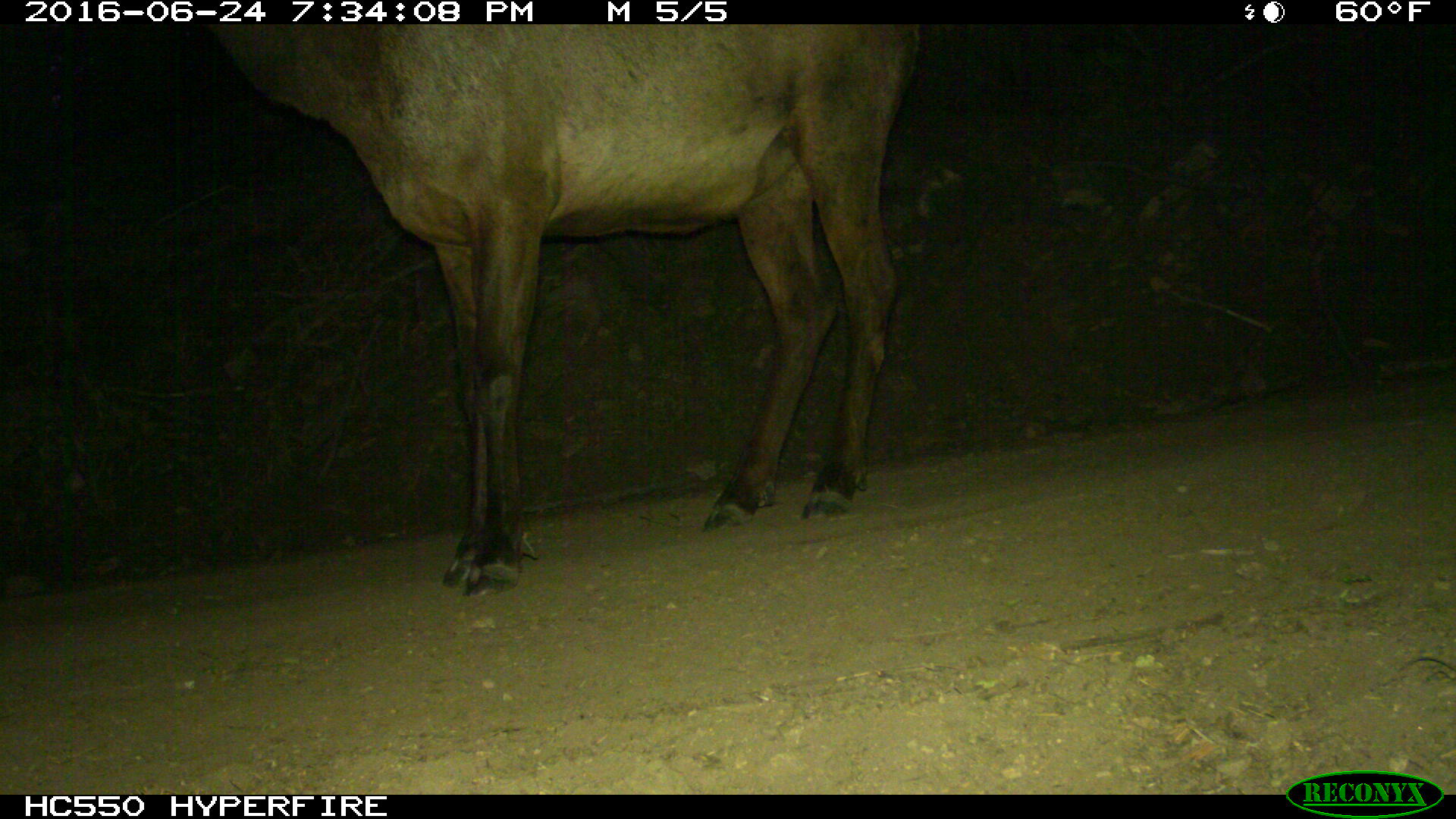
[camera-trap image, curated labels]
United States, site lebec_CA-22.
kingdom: Animalia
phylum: Chordata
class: Mammalia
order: Artiodactyla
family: Cervidae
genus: Cervus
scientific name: Cervus canadensis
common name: elk